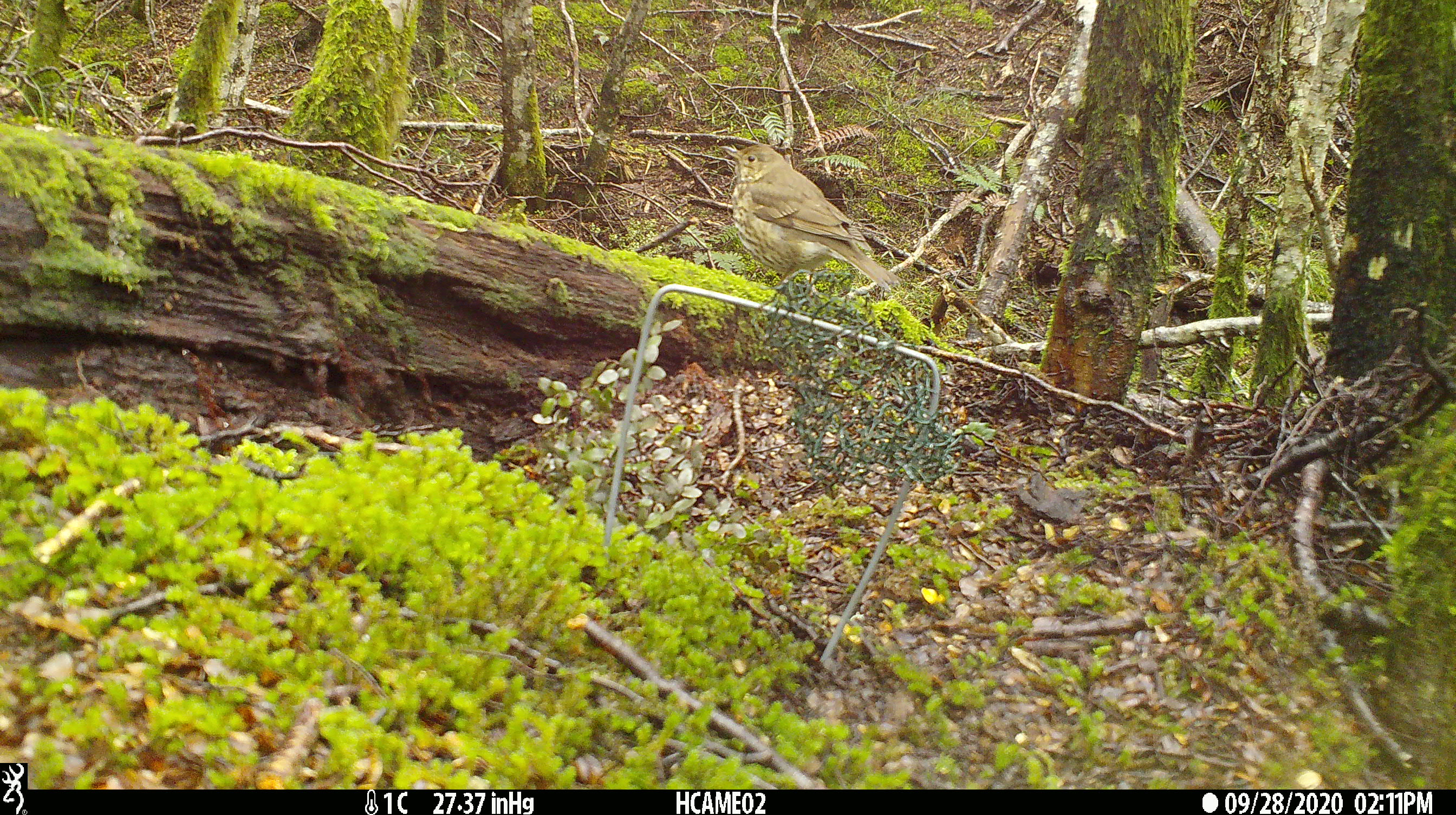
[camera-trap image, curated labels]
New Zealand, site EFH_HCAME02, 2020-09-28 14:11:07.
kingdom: Animalia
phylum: Chordata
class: Aves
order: Passeriformes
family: Turdidae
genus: Turdus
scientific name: Turdus philomelos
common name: song thrush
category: thrush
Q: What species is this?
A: Thrush (song thrush) (Turdus philomelos).